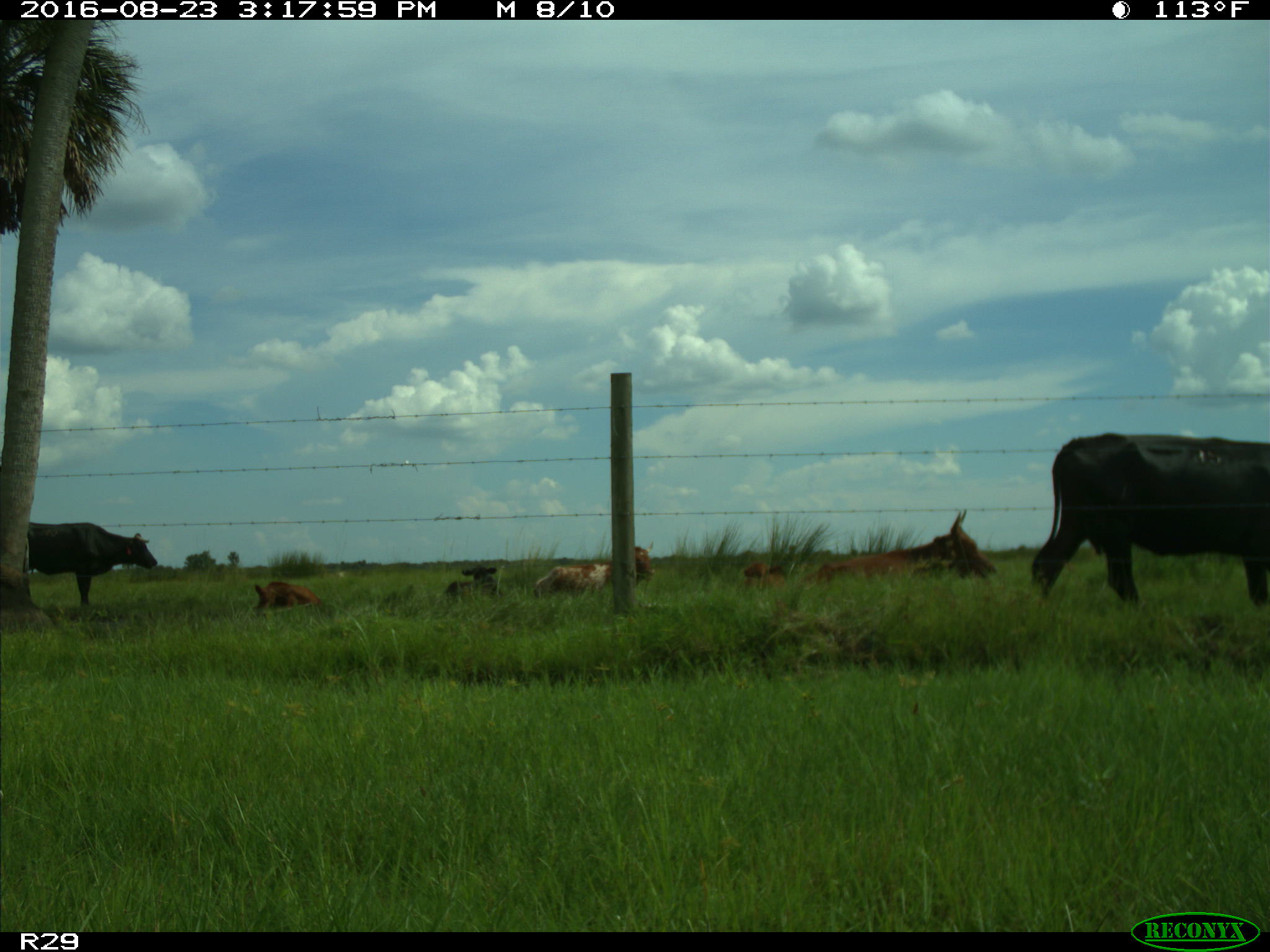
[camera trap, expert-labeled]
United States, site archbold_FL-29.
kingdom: Animalia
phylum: Chordata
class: Mammalia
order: Artiodactyla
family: Bovidae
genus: Bos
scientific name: Bos taurus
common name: domestic cow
Bos taurus (domestic cow).